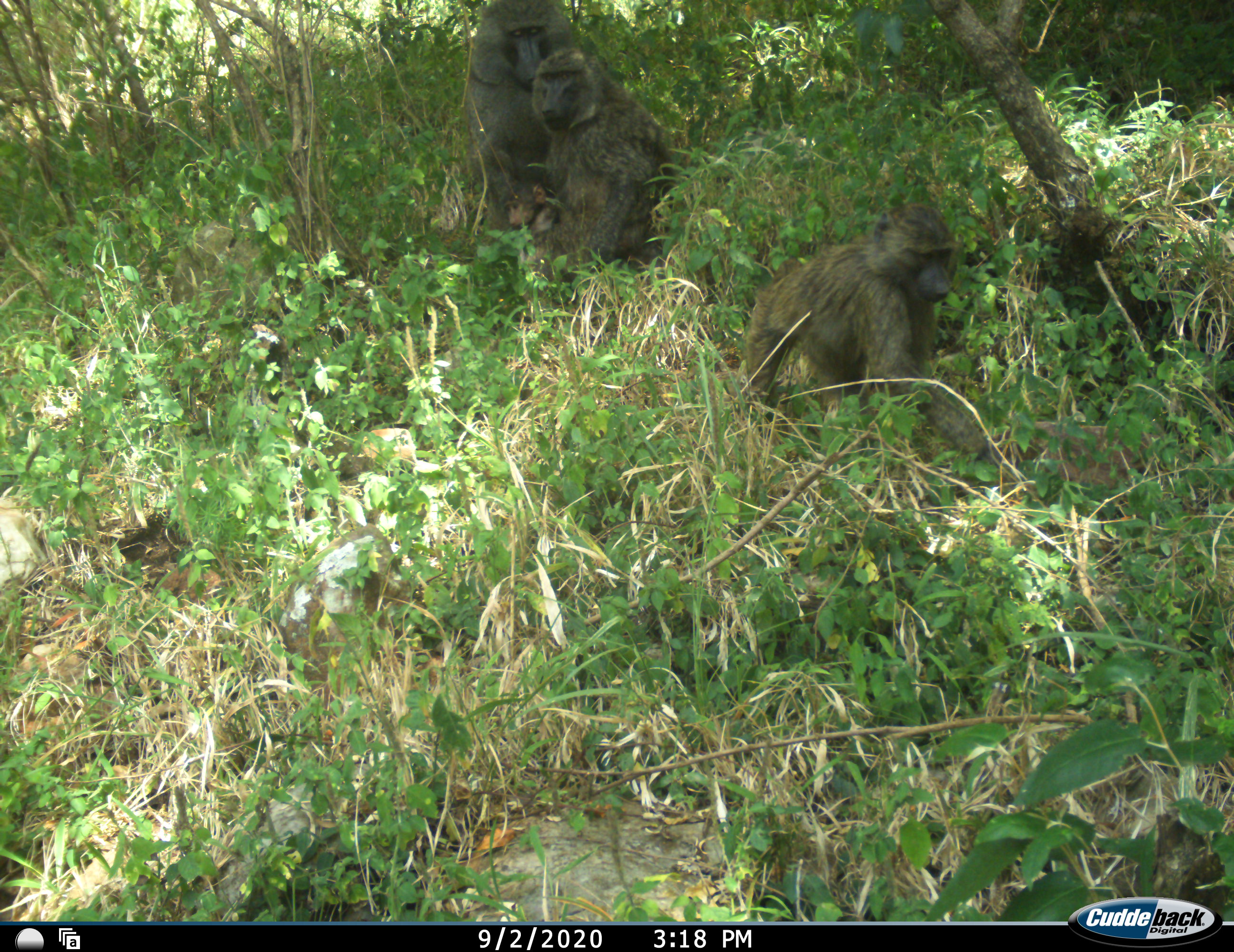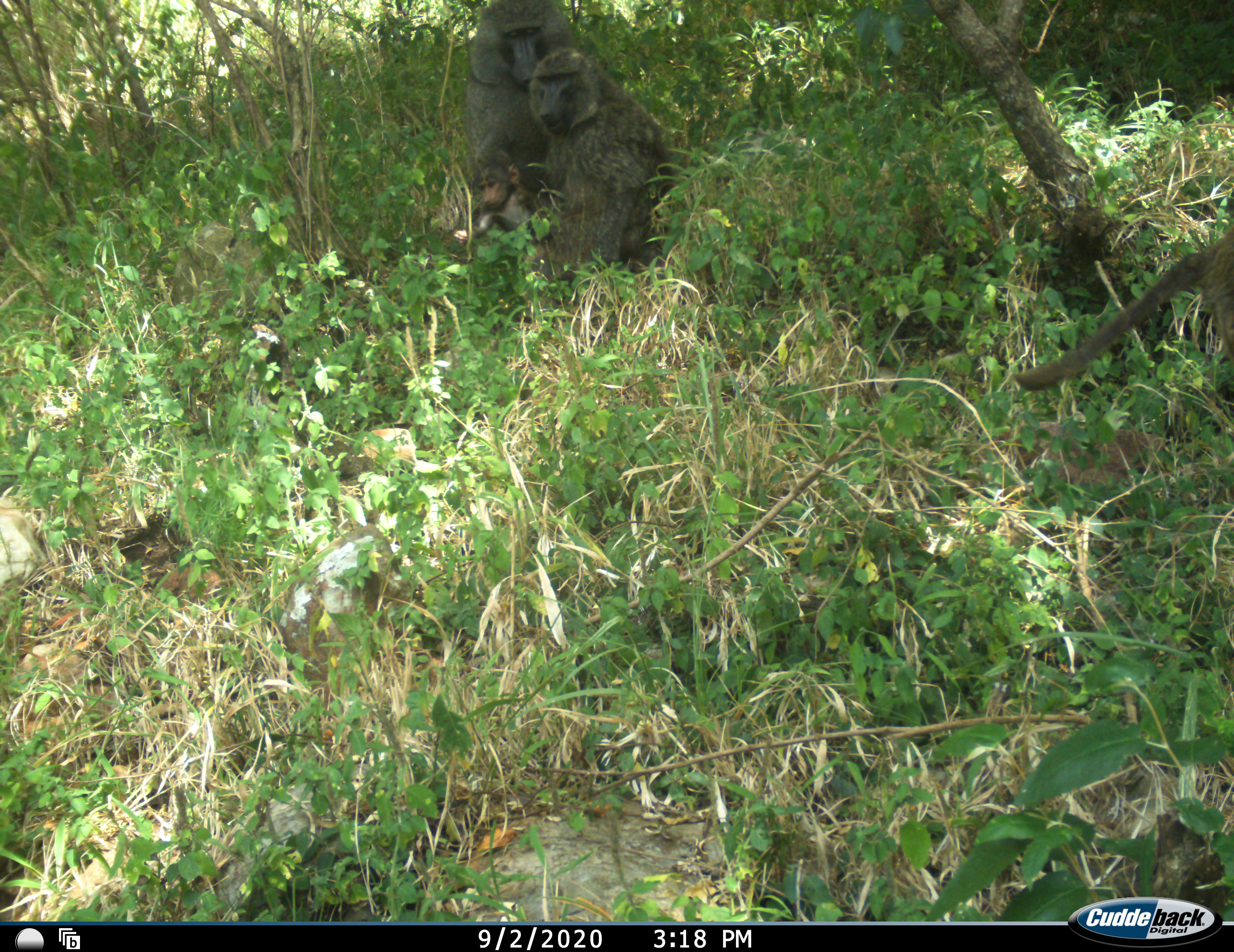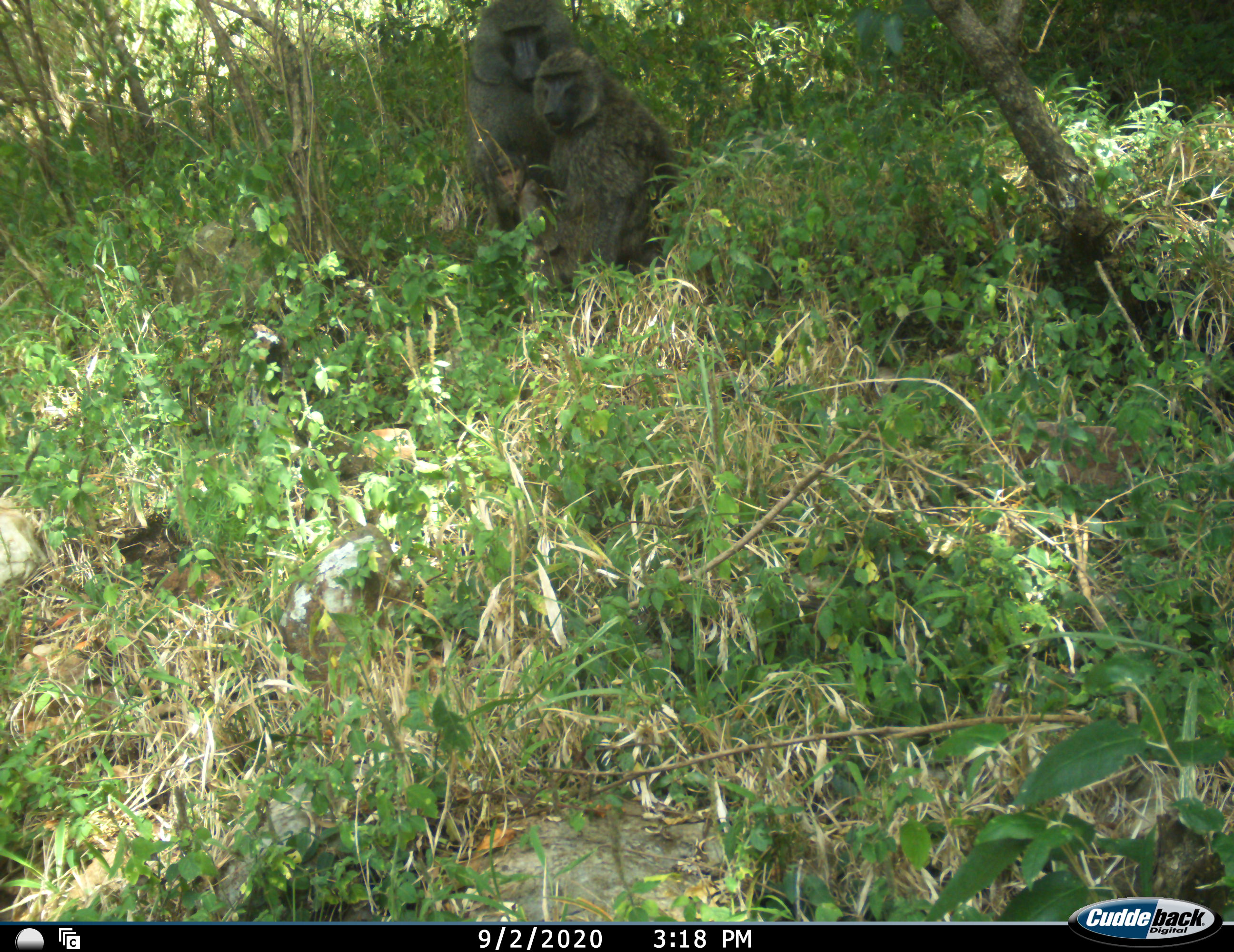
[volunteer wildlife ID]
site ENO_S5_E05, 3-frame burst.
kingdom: Animalia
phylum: Chordata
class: Mammalia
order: Primates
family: Cercopithecidae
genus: Papio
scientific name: Papio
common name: baboon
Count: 4.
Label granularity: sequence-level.